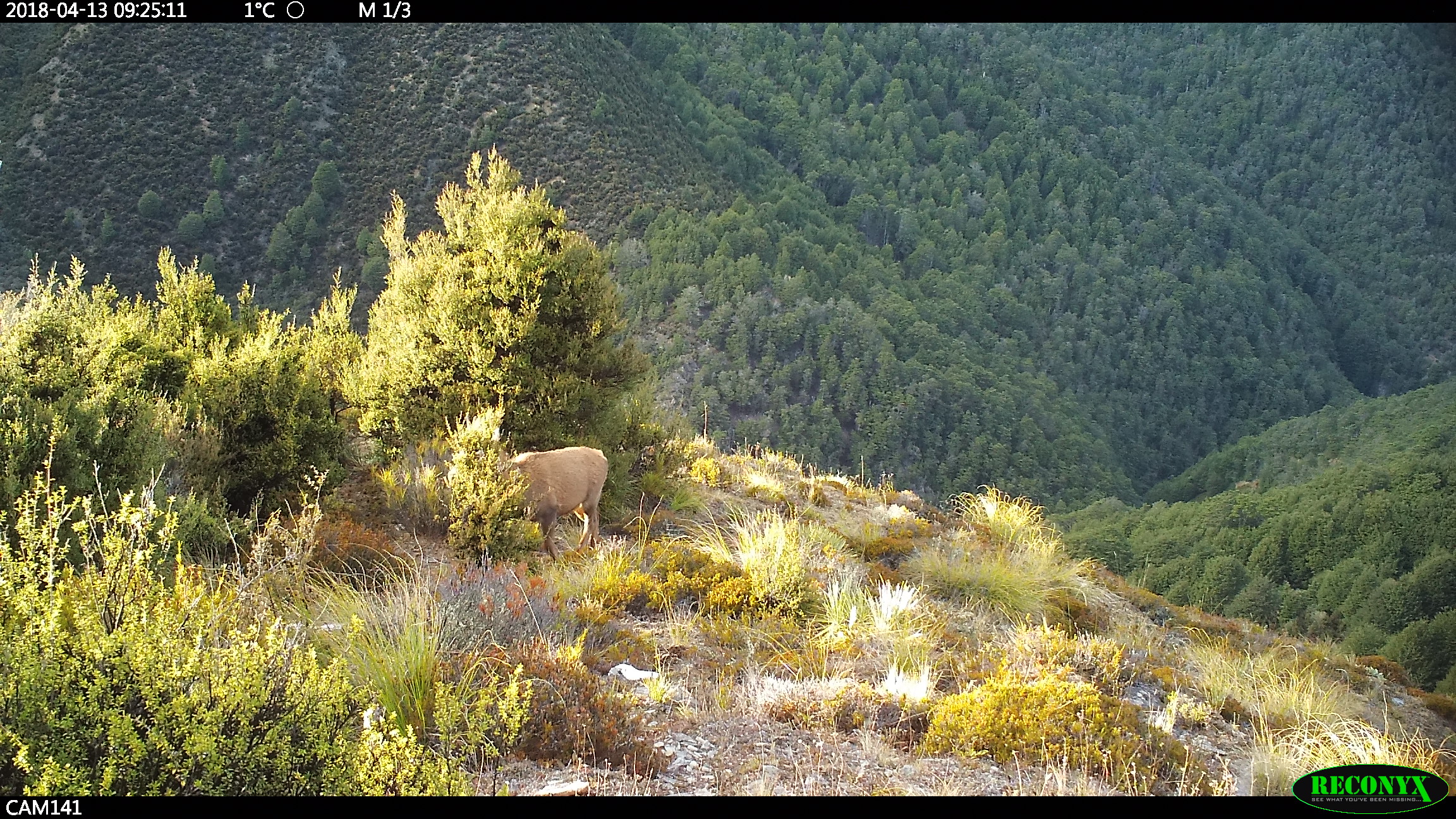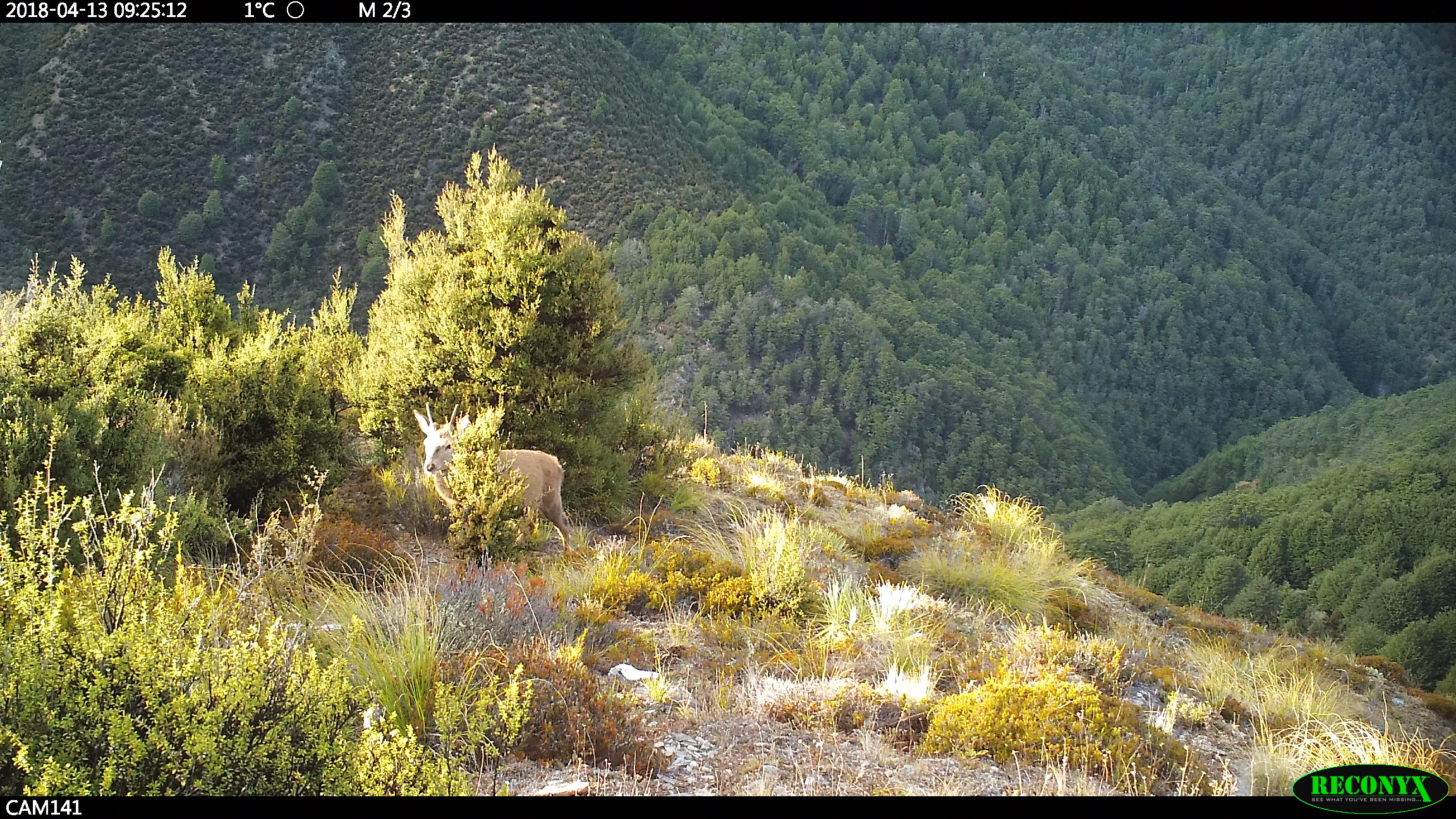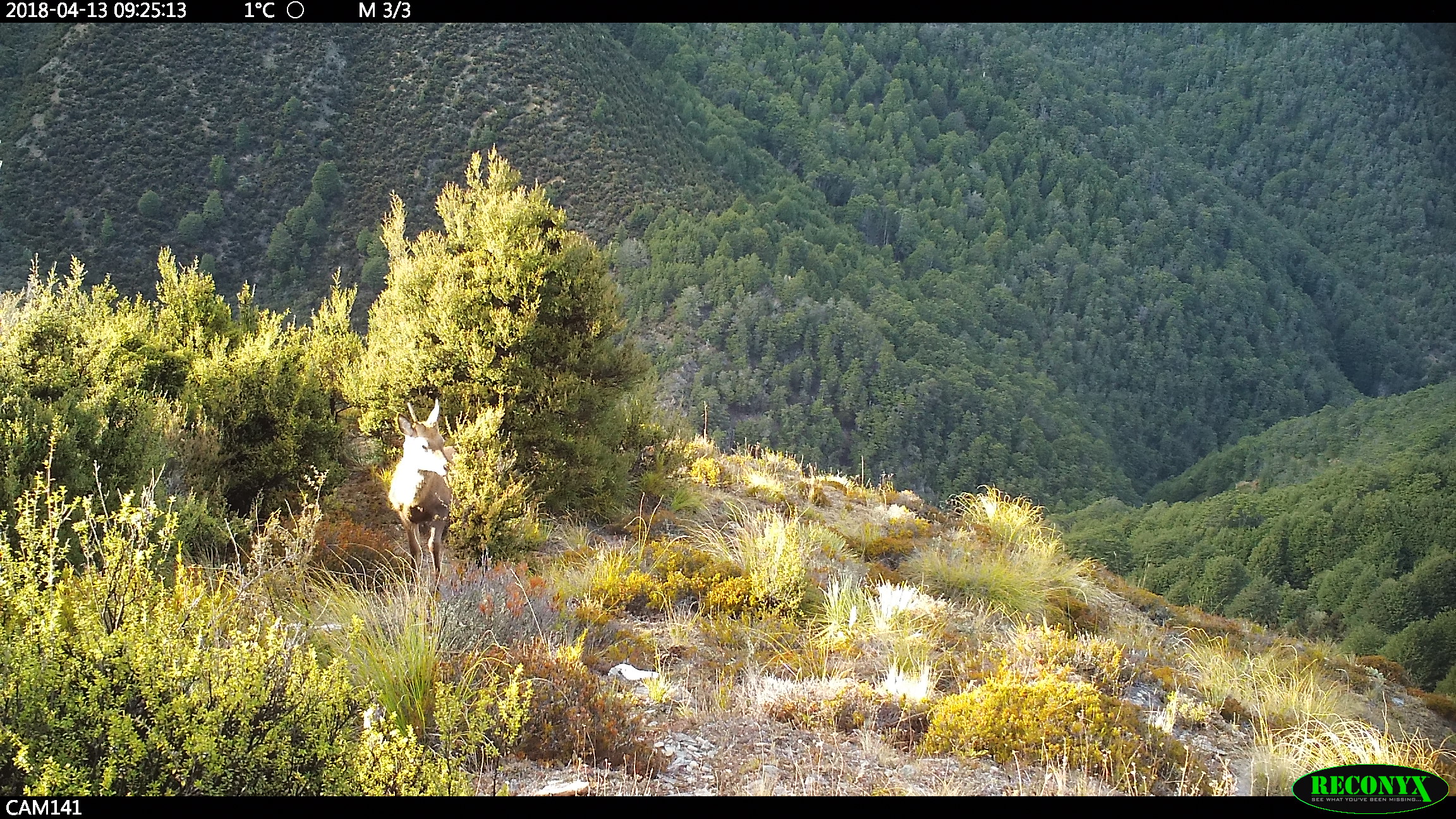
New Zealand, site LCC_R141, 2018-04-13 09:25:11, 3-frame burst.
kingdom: Animalia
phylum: Chordata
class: Mammalia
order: Artiodactyla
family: Cervidae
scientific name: Cervidae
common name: deer